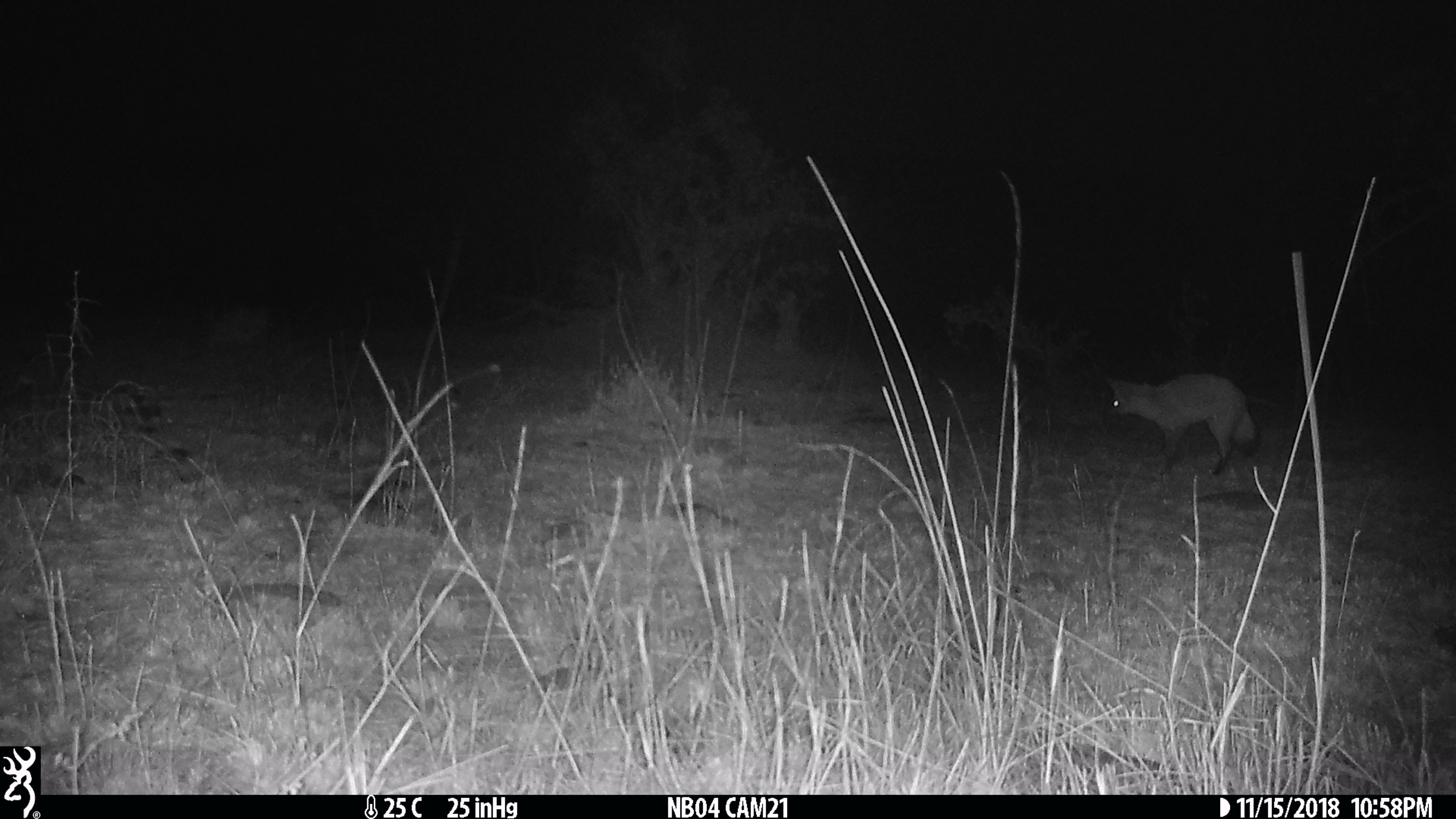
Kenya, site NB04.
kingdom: Animalia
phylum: Chordata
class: Mammalia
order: Carnivora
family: Canidae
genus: Otocyon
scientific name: Otocyon megalotis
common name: bat-eared fox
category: bateared fox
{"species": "bateared fox (bat-eared fox) (Otocyon megalotis)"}